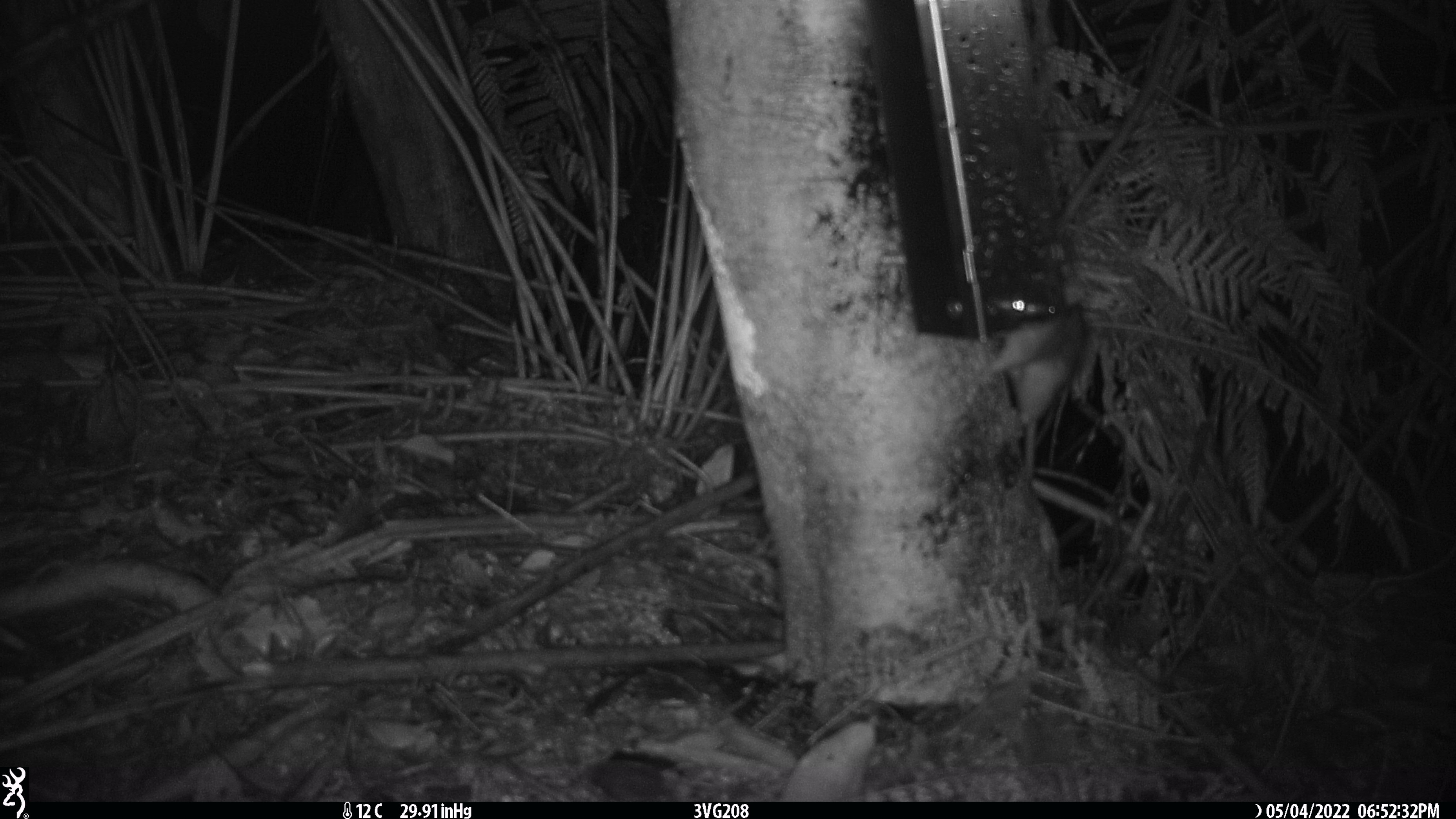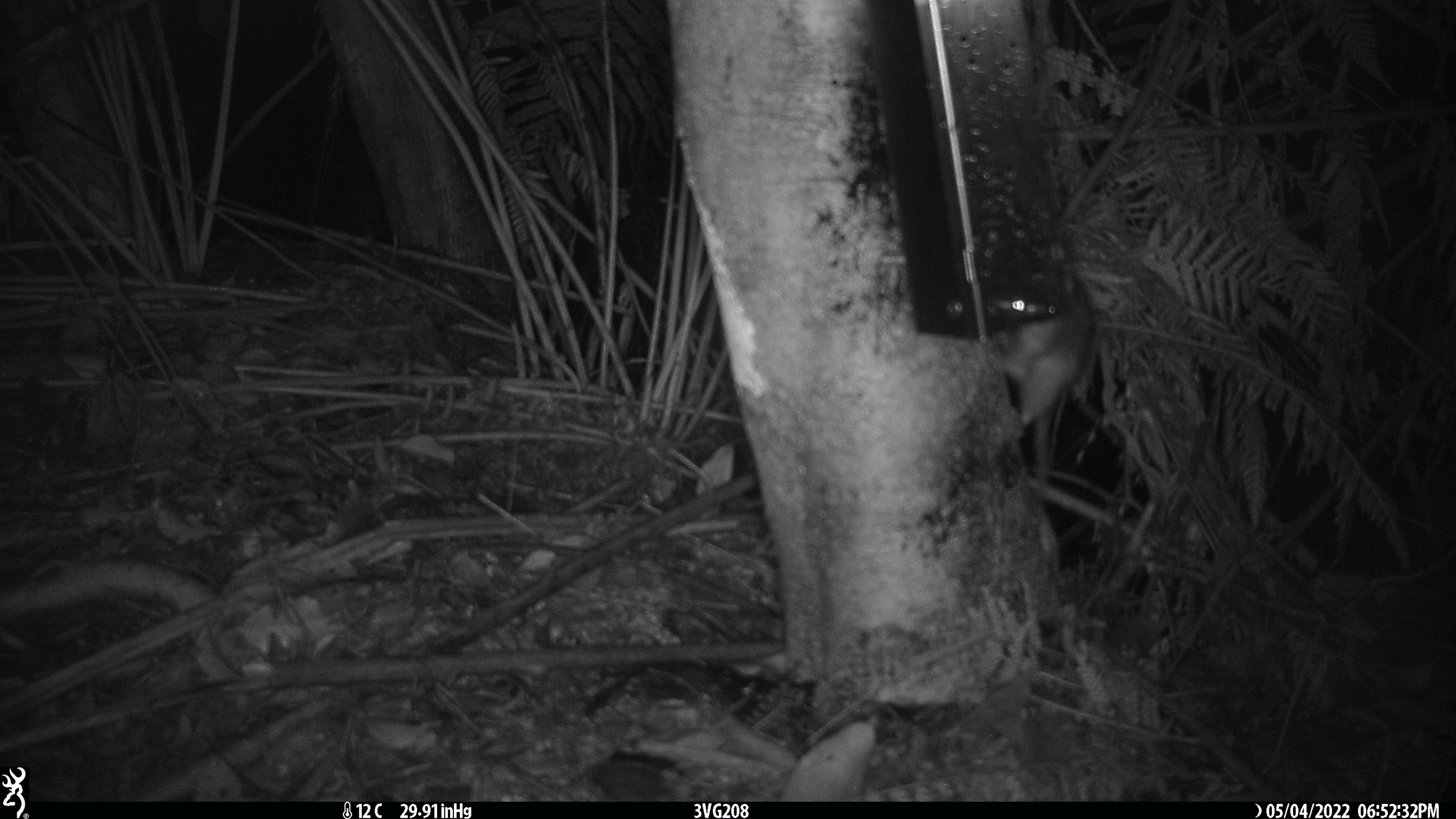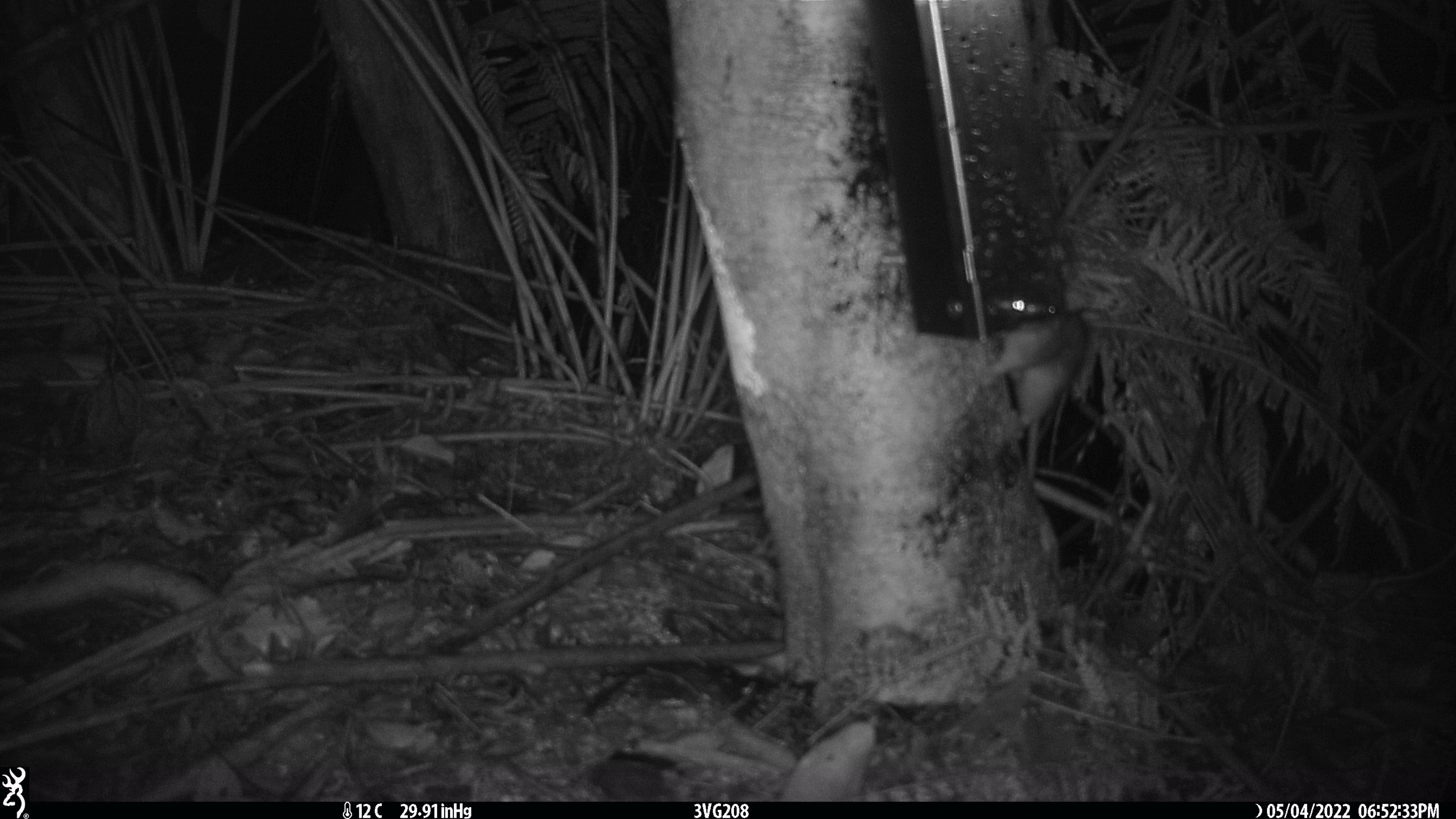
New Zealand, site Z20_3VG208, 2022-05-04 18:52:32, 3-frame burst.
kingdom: Animalia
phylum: Chordata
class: Mammalia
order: Rodentia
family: Muridae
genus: Rattus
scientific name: Rattus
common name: rat